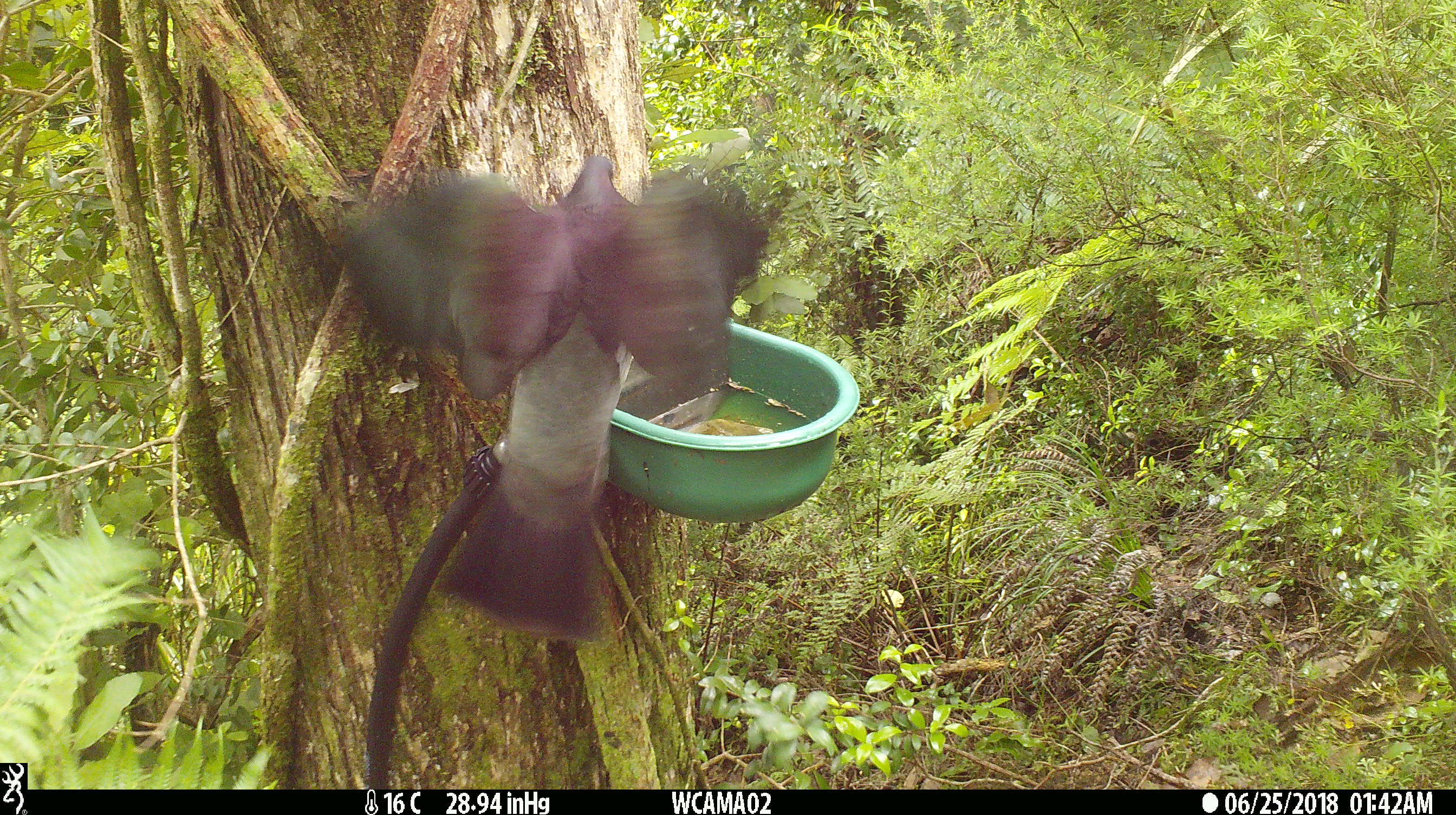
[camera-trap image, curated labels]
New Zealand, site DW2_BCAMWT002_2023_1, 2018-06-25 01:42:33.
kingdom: Animalia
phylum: Chordata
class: Aves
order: Columbiformes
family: Columbidae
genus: Hemiphaga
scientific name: Hemiphaga novaeseelandiae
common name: new zealand pigeon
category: kereru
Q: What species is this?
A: Kereru (new zealand pigeon) (Hemiphaga novaeseelandiae).